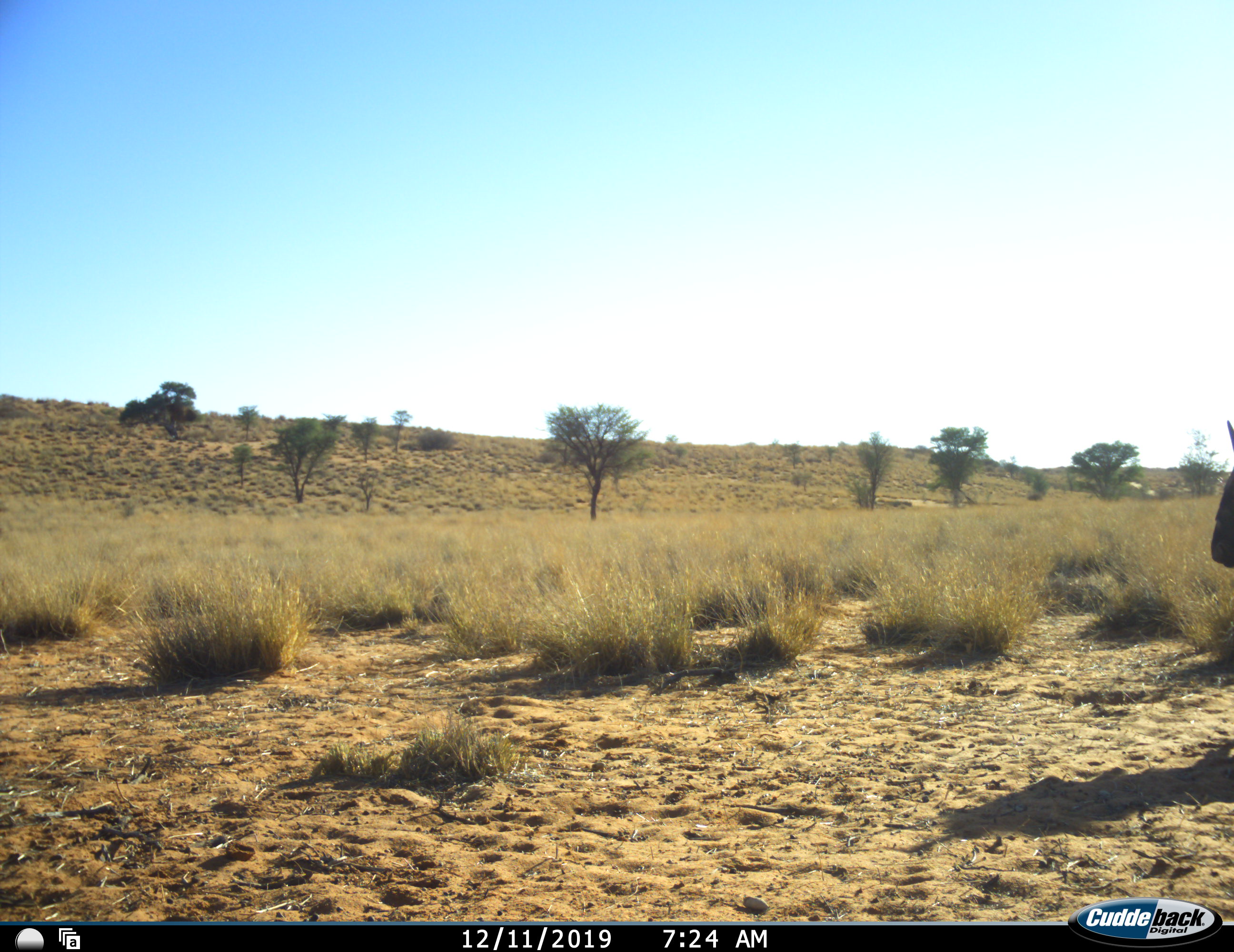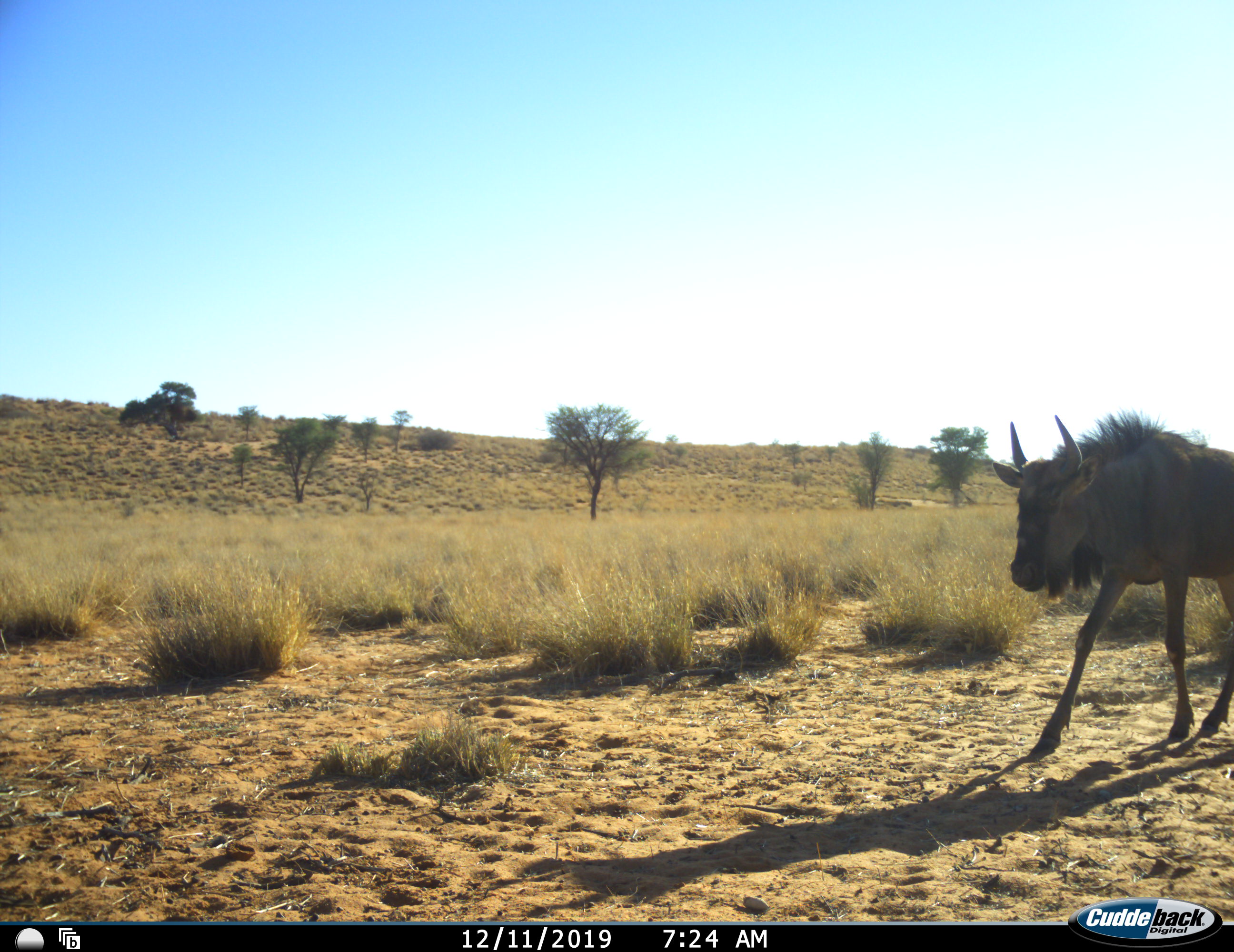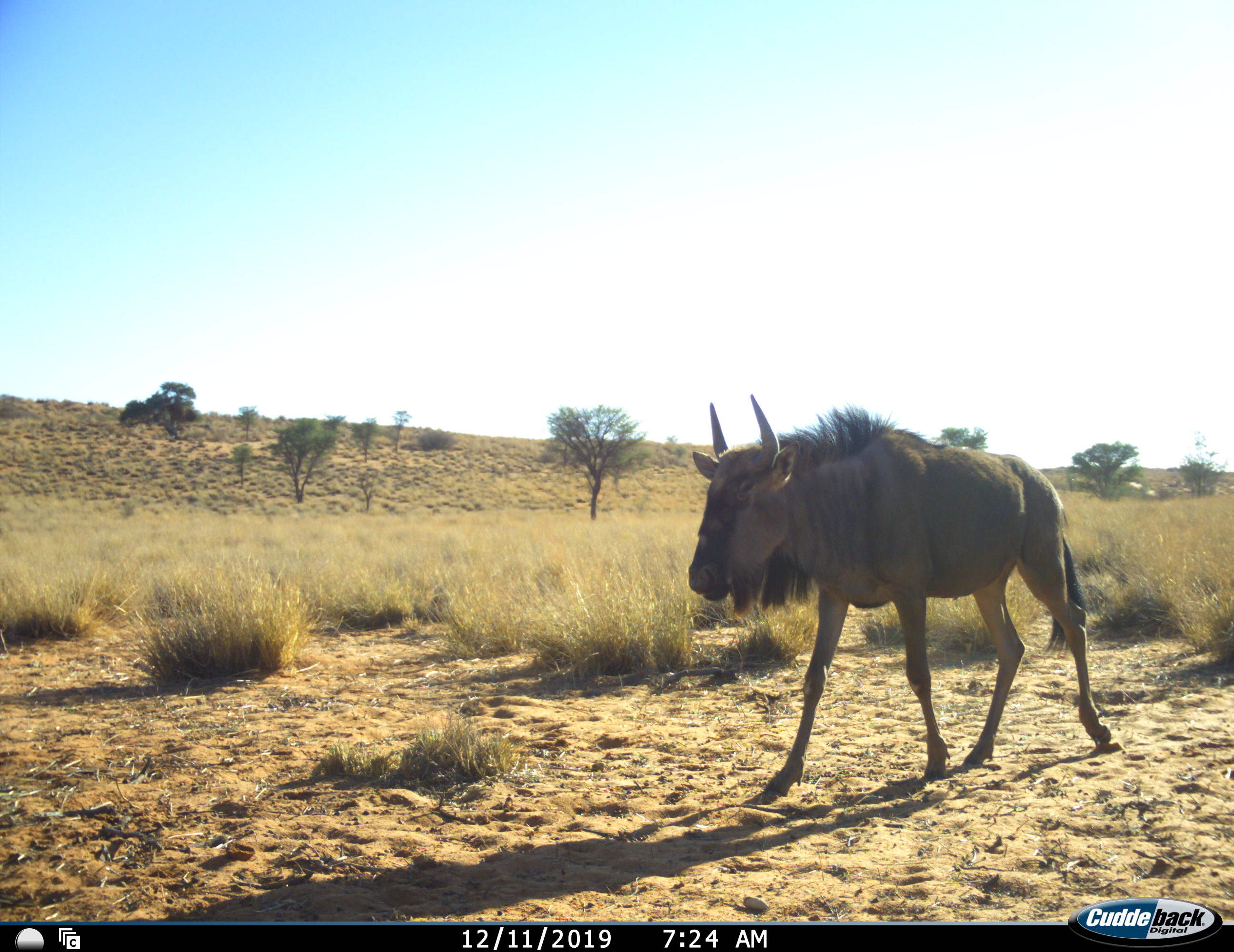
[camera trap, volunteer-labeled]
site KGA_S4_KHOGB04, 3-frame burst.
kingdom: Animalia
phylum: Chordata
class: Mammalia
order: Artiodactyla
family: Bovidae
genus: Connochaetes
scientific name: Connochaetes taurinus taurinus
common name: blue wildebeest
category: wildebeestblue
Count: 1.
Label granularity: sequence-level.